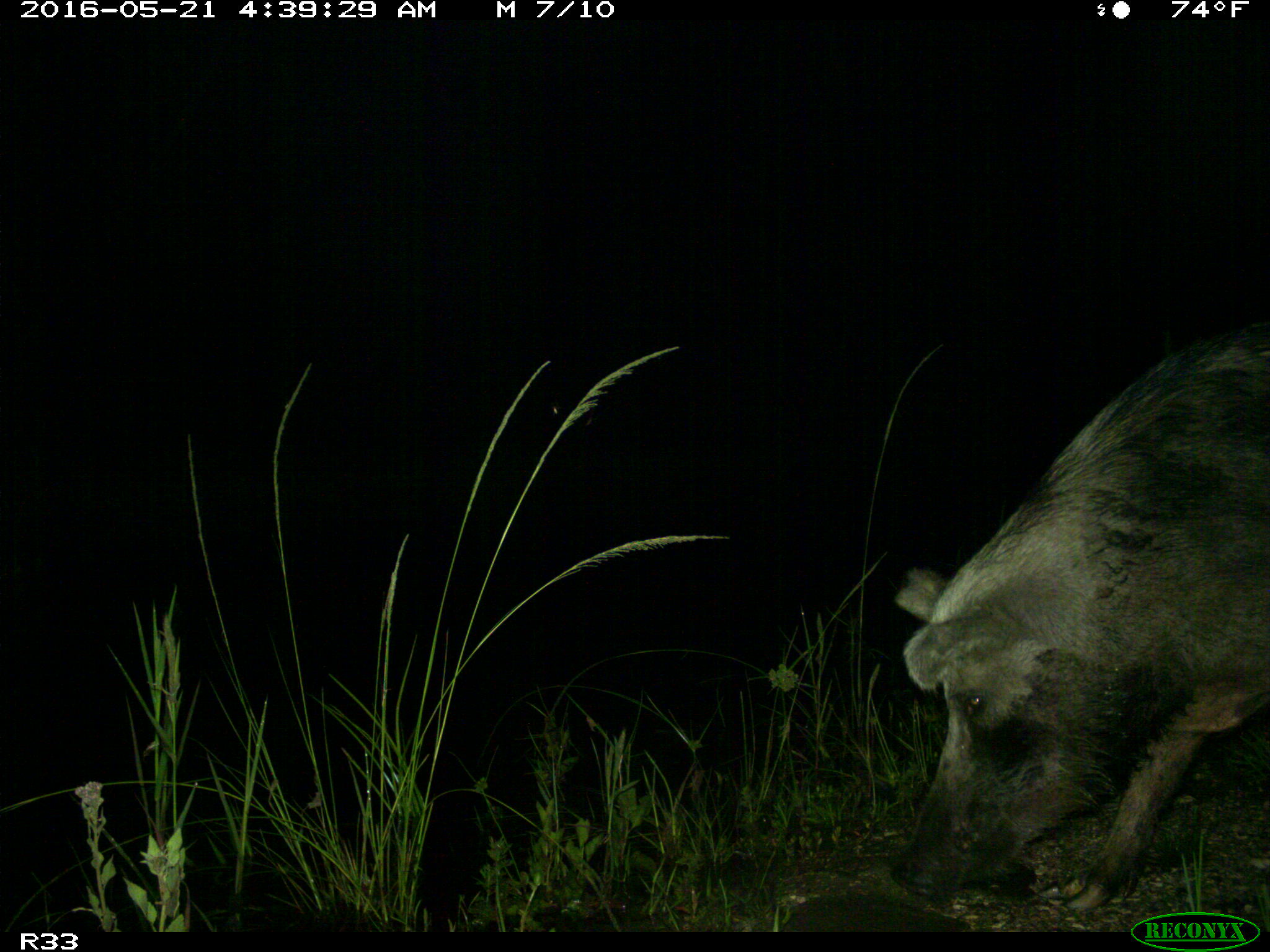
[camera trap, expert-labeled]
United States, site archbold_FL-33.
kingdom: Animalia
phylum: Chordata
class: Mammalia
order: Artiodactyla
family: Suidae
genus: Sus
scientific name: Sus scrofa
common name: wild boar